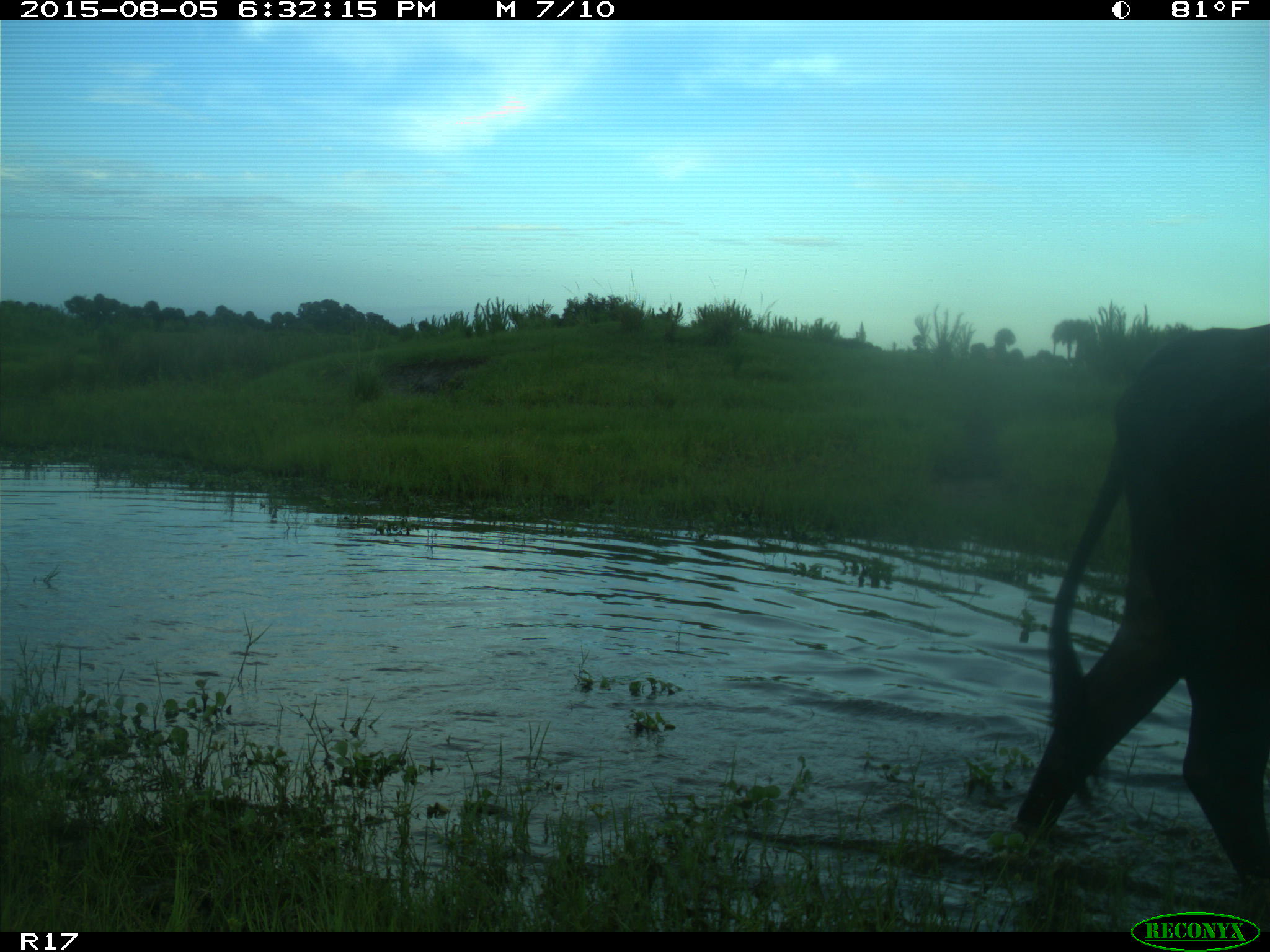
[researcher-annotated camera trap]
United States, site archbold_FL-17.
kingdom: Animalia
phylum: Chordata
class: Mammalia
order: Artiodactyla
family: Bovidae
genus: Bos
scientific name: Bos taurus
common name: domestic cow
Bos taurus (domestic cow).